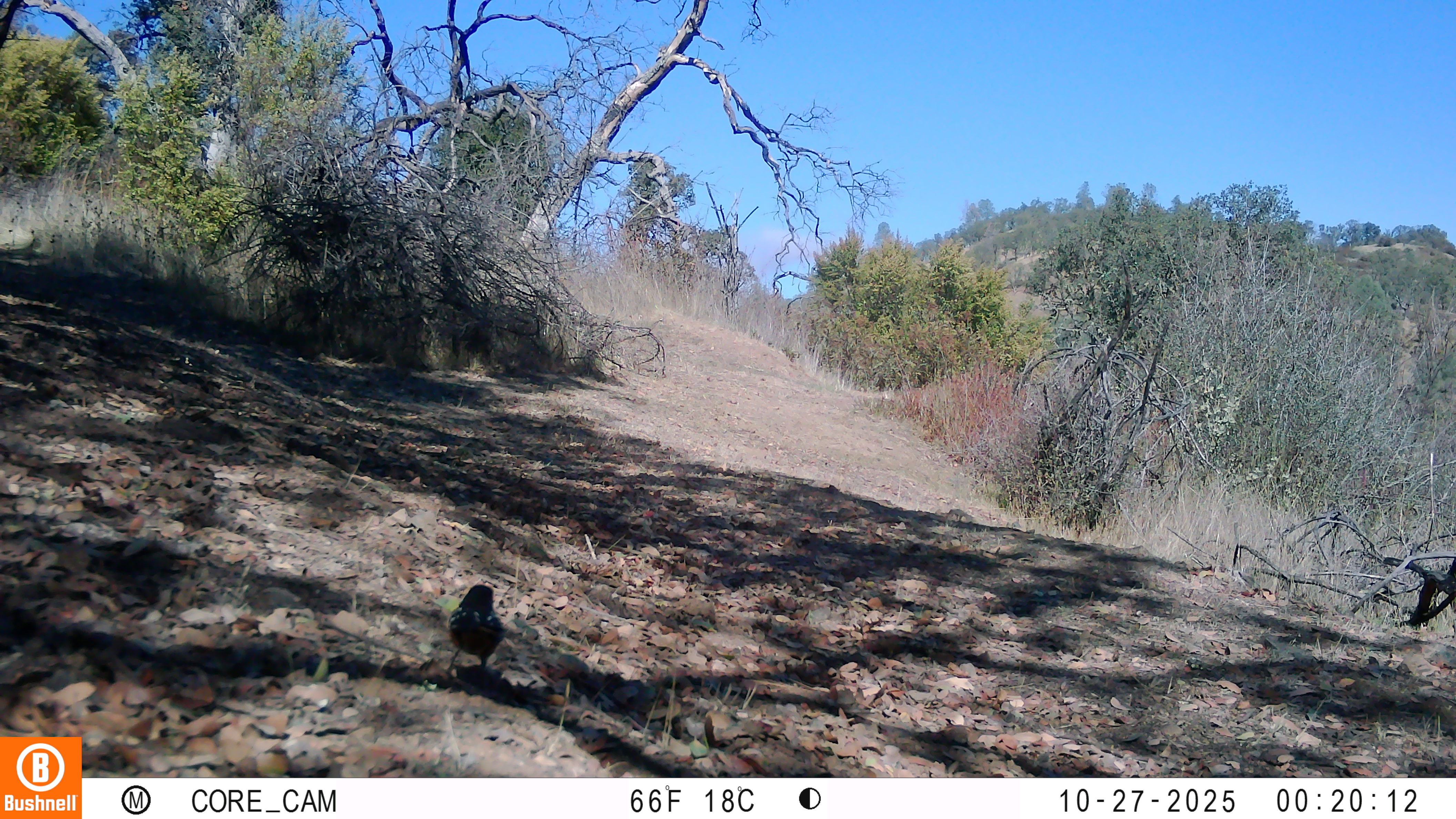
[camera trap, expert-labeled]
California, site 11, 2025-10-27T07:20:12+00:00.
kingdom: Animalia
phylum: Chordata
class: Aves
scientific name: Aves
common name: bird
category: unknown bird